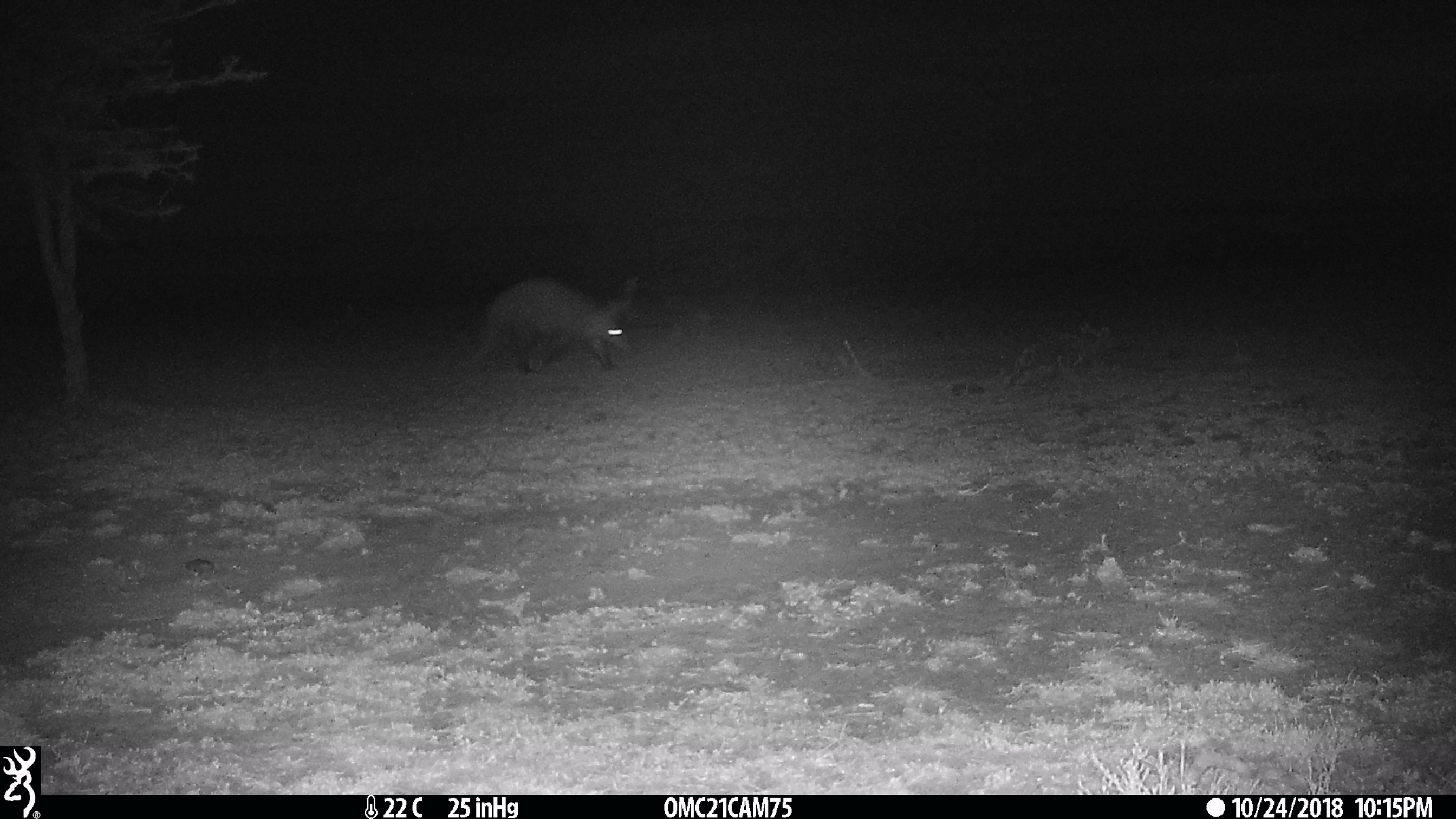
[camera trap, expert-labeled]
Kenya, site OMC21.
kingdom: Animalia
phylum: Chordata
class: Mammalia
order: Tubulidentata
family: Orycteropodidae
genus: Orycteropus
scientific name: Orycteropus afer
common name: aardvark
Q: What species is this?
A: Aardvark (Orycteropus afer).